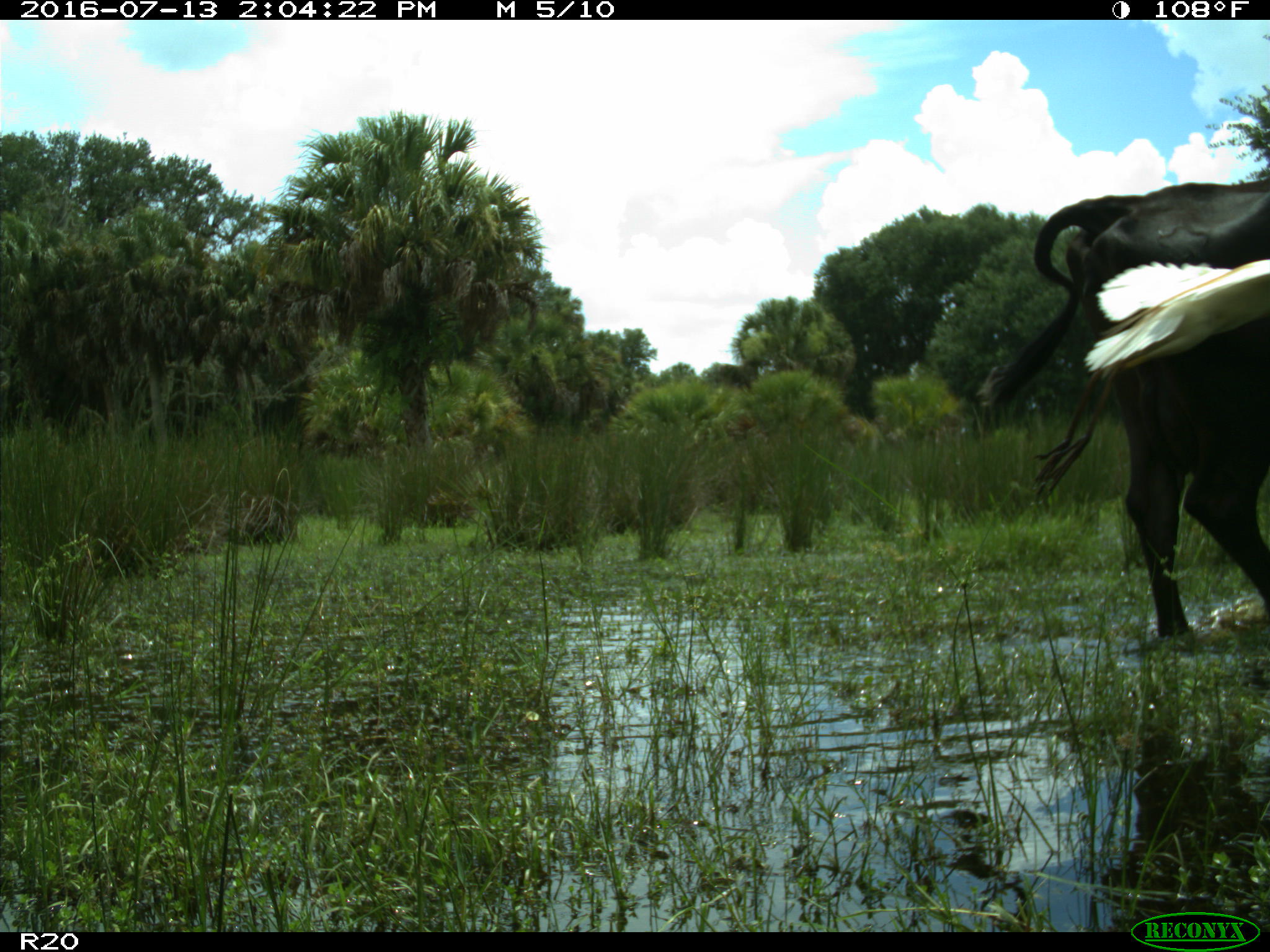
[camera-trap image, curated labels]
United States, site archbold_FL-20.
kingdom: Animalia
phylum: Chordata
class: Mammalia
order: Artiodactyla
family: Bovidae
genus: Bos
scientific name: Bos taurus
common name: domestic cow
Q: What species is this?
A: Bos taurus (domestic cow).